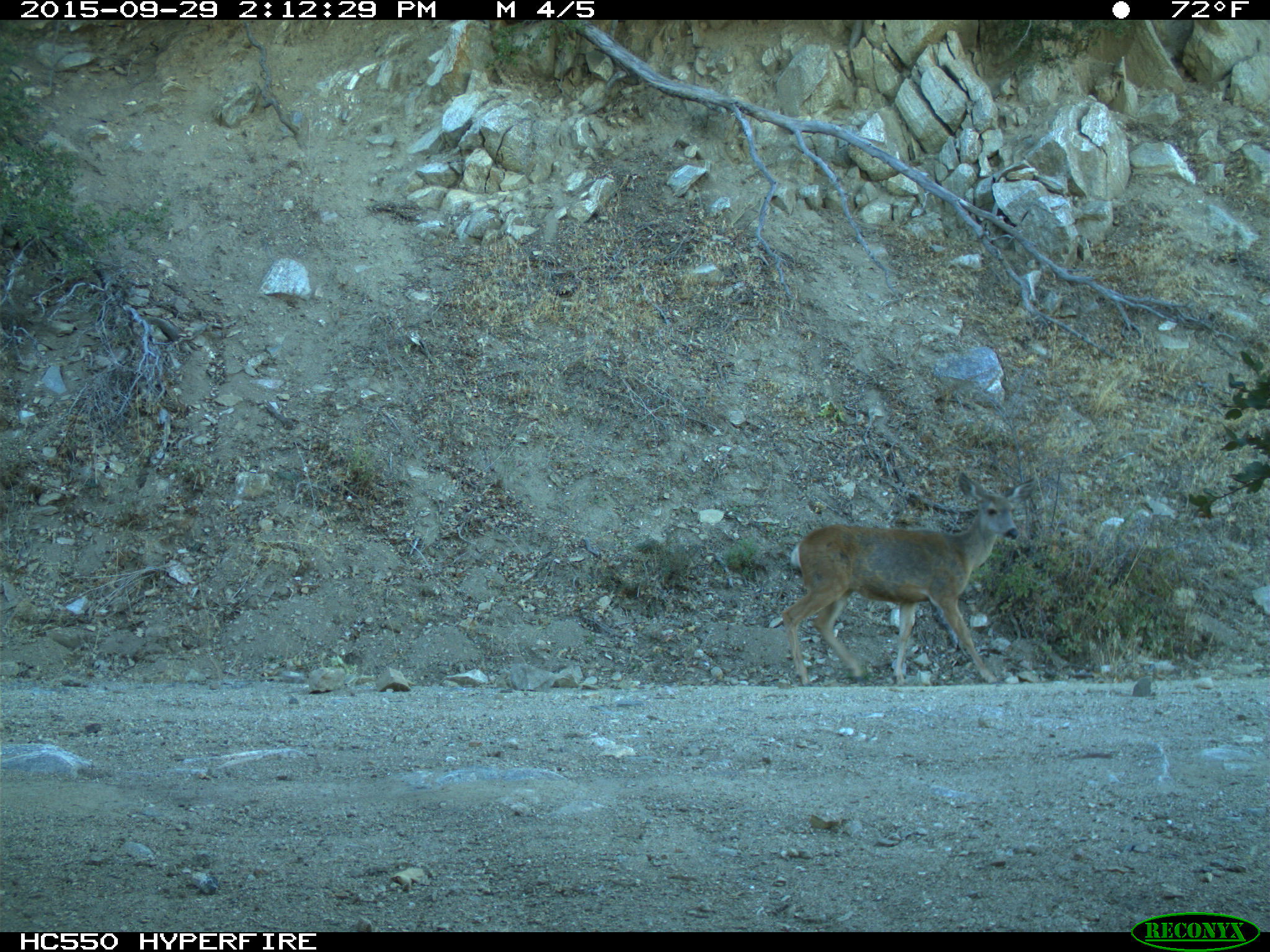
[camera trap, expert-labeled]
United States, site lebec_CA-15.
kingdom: Animalia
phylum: Chordata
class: Mammalia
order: Artiodactyla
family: Cervidae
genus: Odocoileus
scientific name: Odocoileus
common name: deer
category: unidentified deer